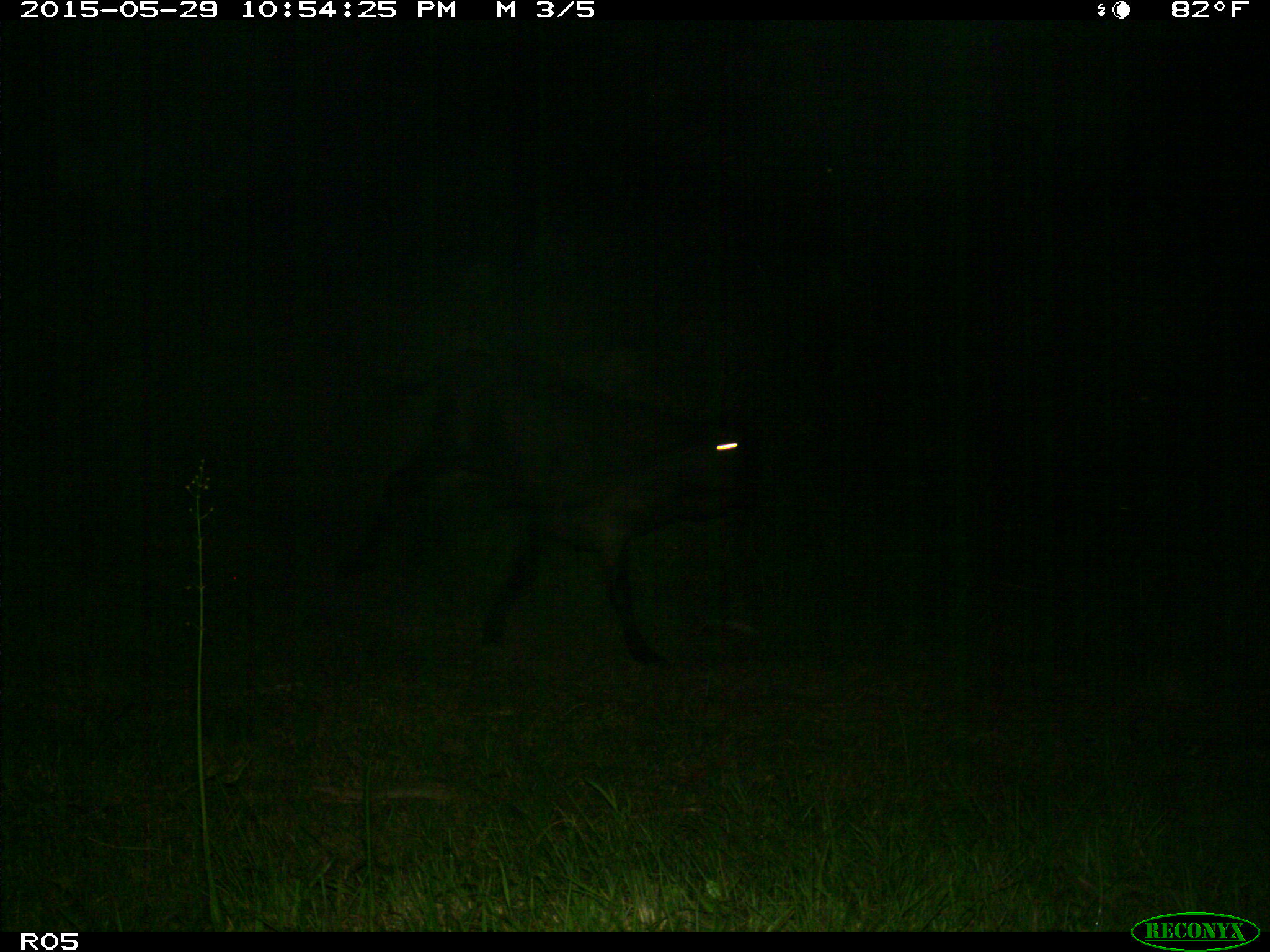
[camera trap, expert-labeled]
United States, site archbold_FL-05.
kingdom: Animalia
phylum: Chordata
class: Mammalia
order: Artiodactyla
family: Bovidae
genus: Bos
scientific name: Bos taurus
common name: domestic cow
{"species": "Bos taurus (domestic cow)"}